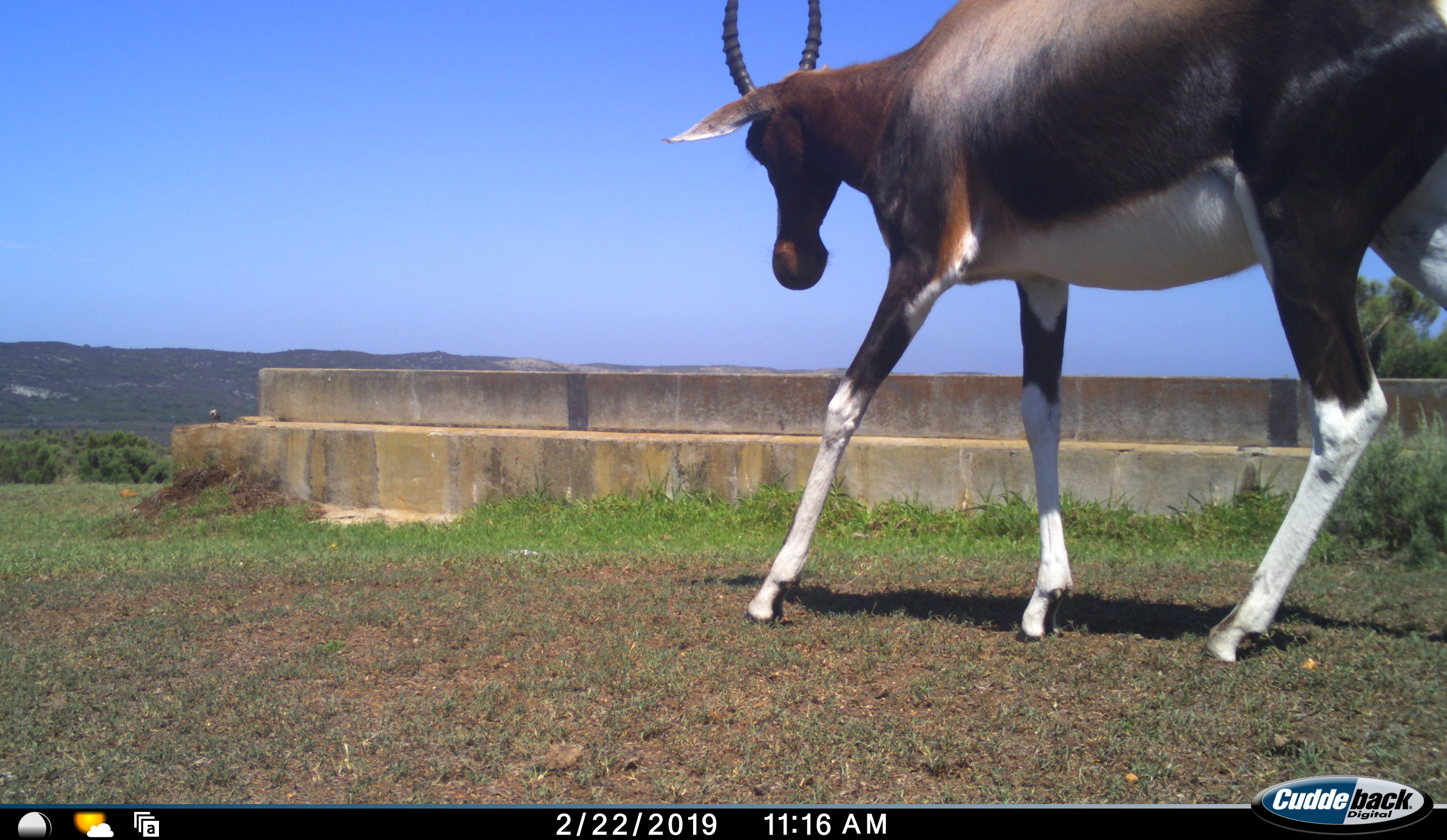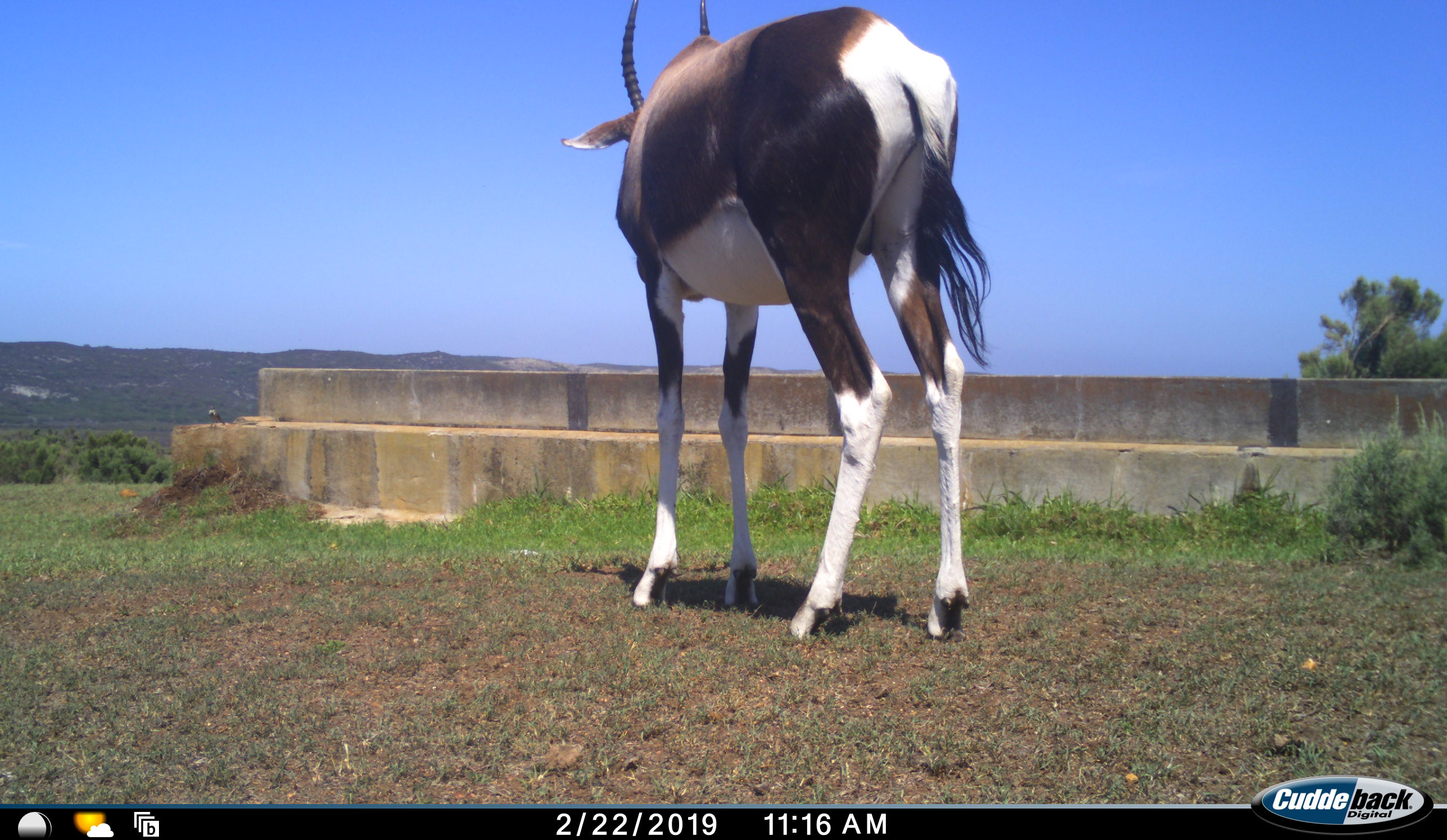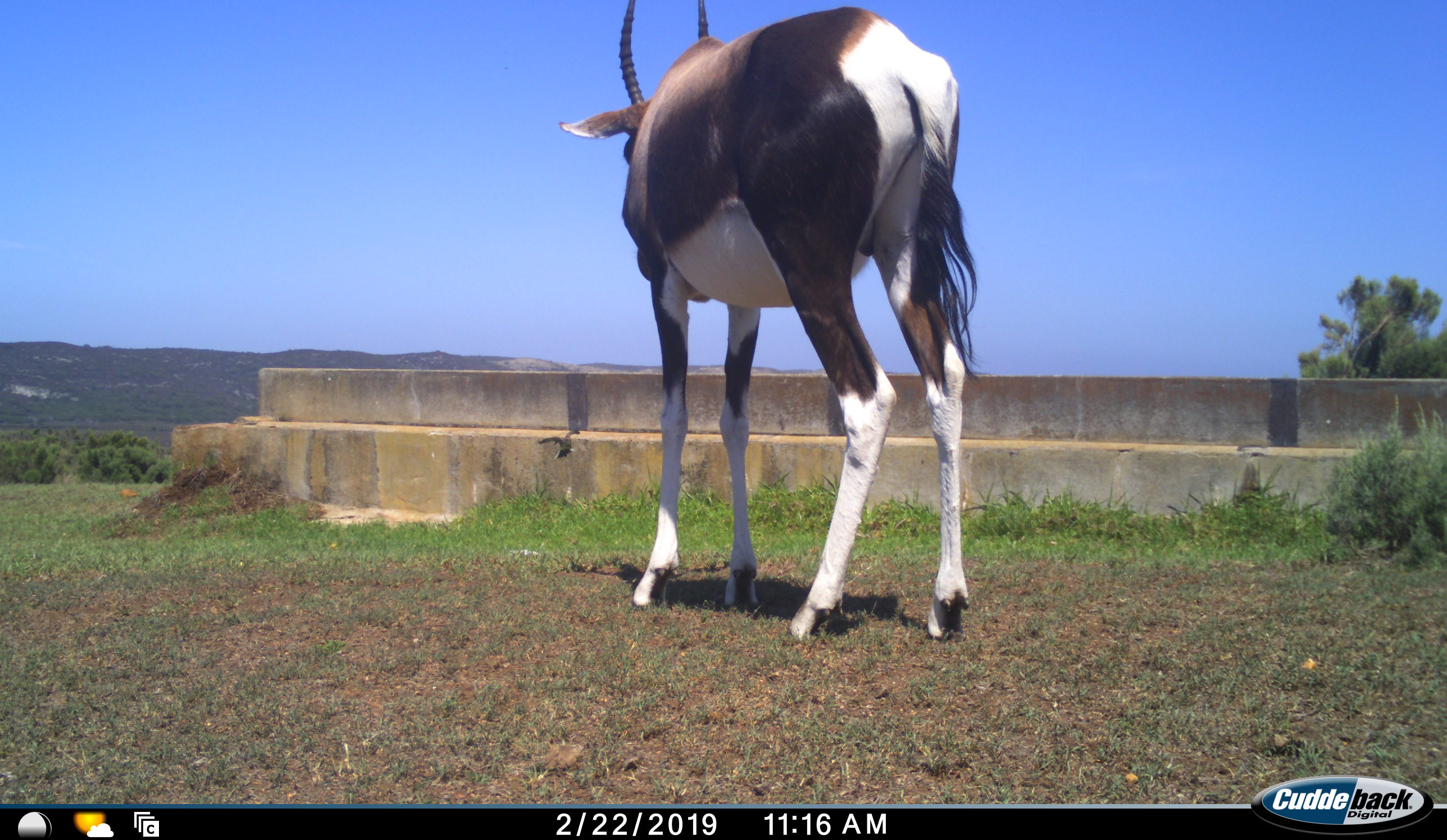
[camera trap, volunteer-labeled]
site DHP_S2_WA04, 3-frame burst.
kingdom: Animalia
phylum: Chordata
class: Mammalia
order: Artiodactyla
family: Bovidae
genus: Damaliscus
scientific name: Damaliscus pygargus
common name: bontebok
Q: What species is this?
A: Bontebok (Damaliscus pygargus).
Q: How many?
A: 1.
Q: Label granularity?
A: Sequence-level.